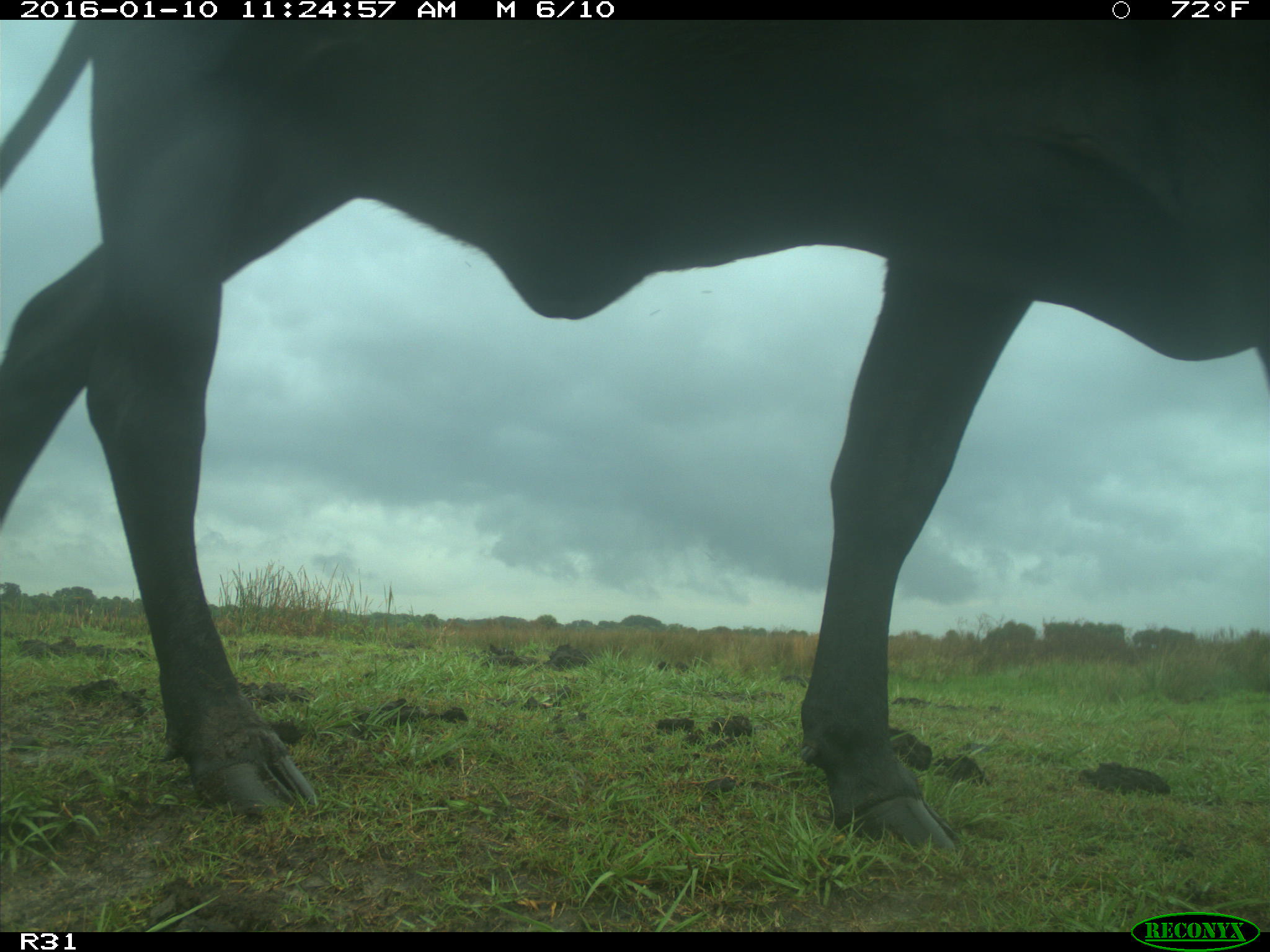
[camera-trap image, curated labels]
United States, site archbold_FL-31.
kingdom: Animalia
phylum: Chordata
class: Mammalia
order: Artiodactyla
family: Bovidae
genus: Bos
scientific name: Bos taurus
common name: domestic cow